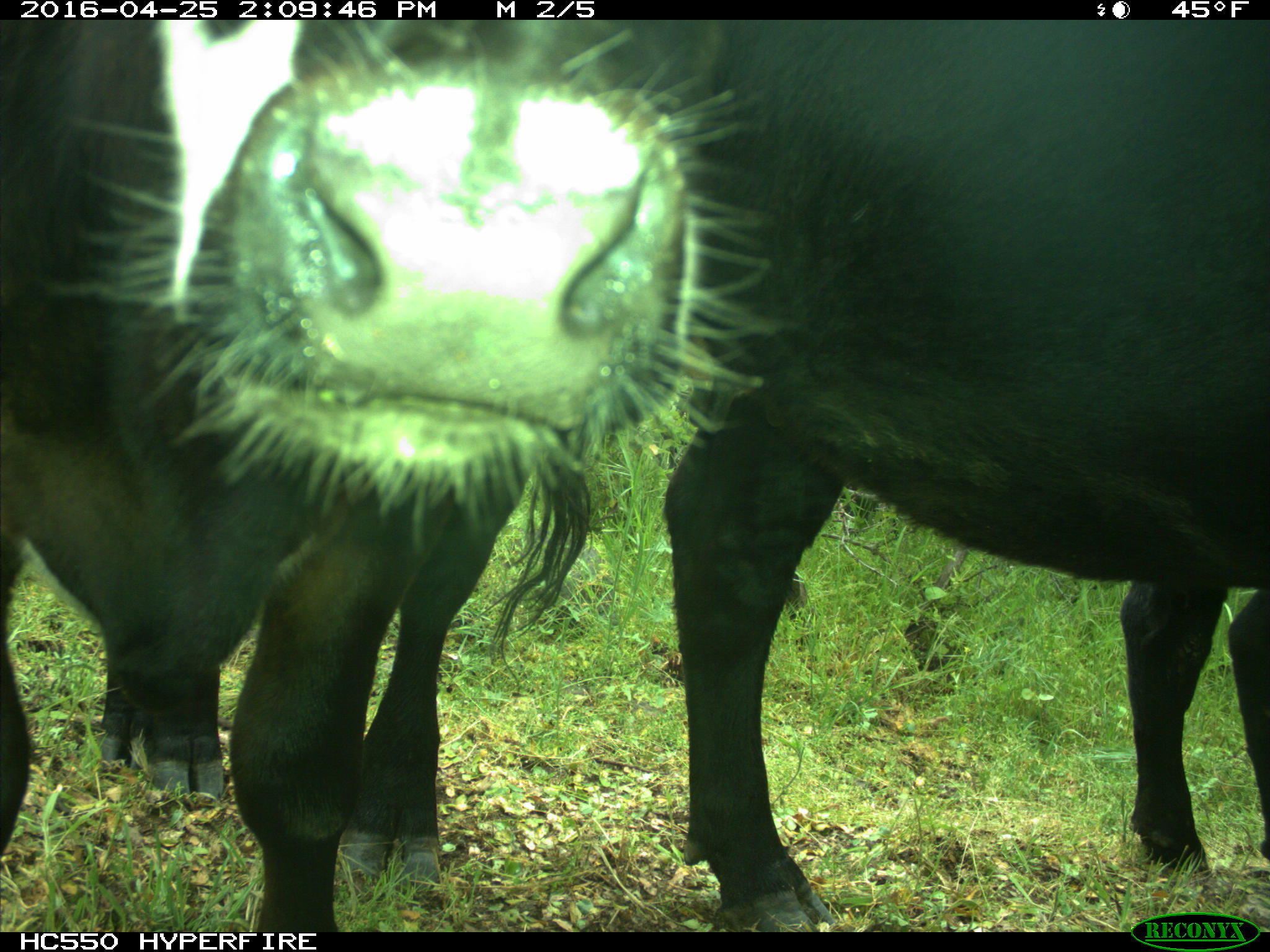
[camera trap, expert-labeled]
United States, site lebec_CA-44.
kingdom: Animalia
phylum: Chordata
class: Mammalia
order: Artiodactyla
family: Bovidae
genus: Bos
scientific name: Bos taurus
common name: domestic cow